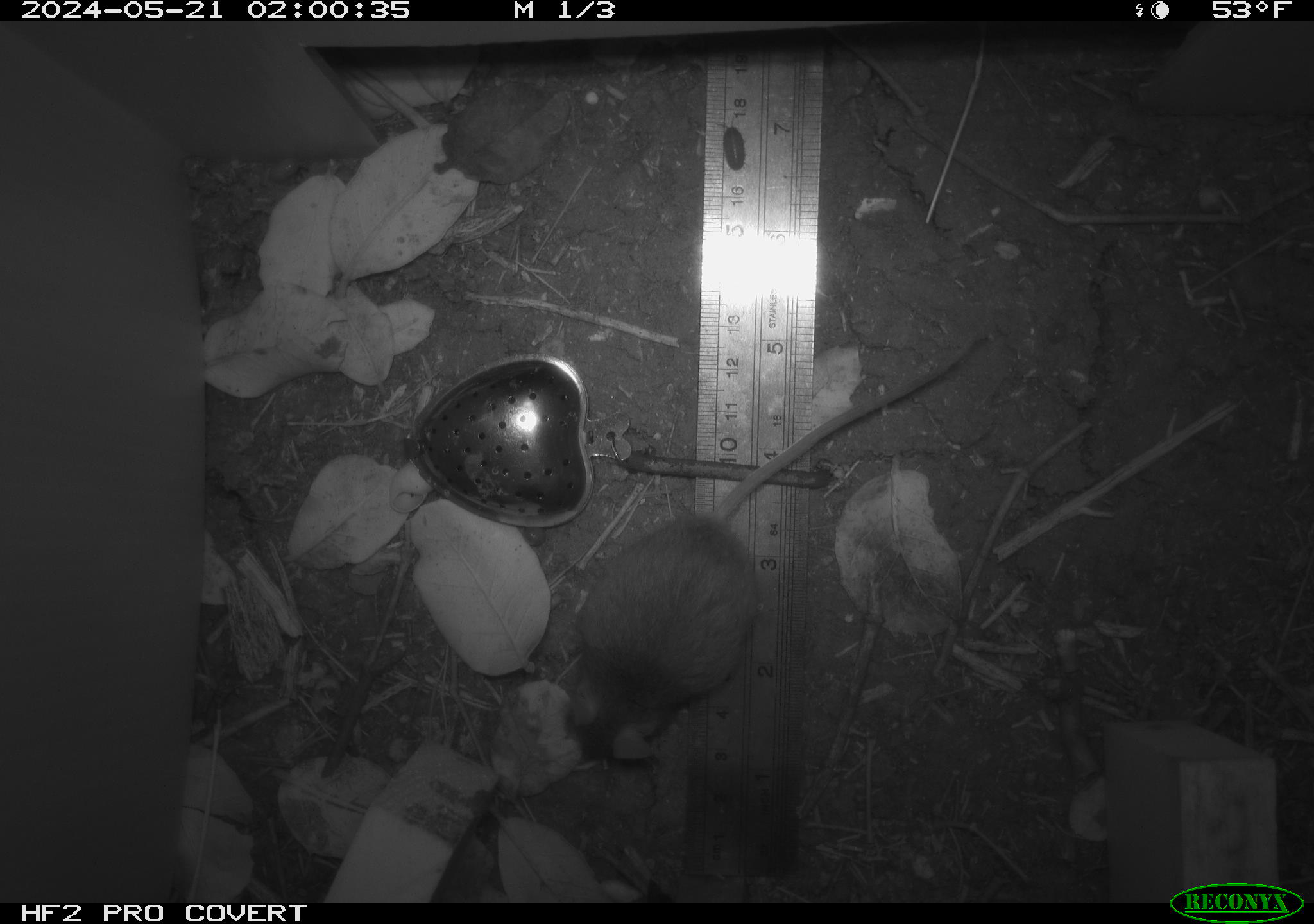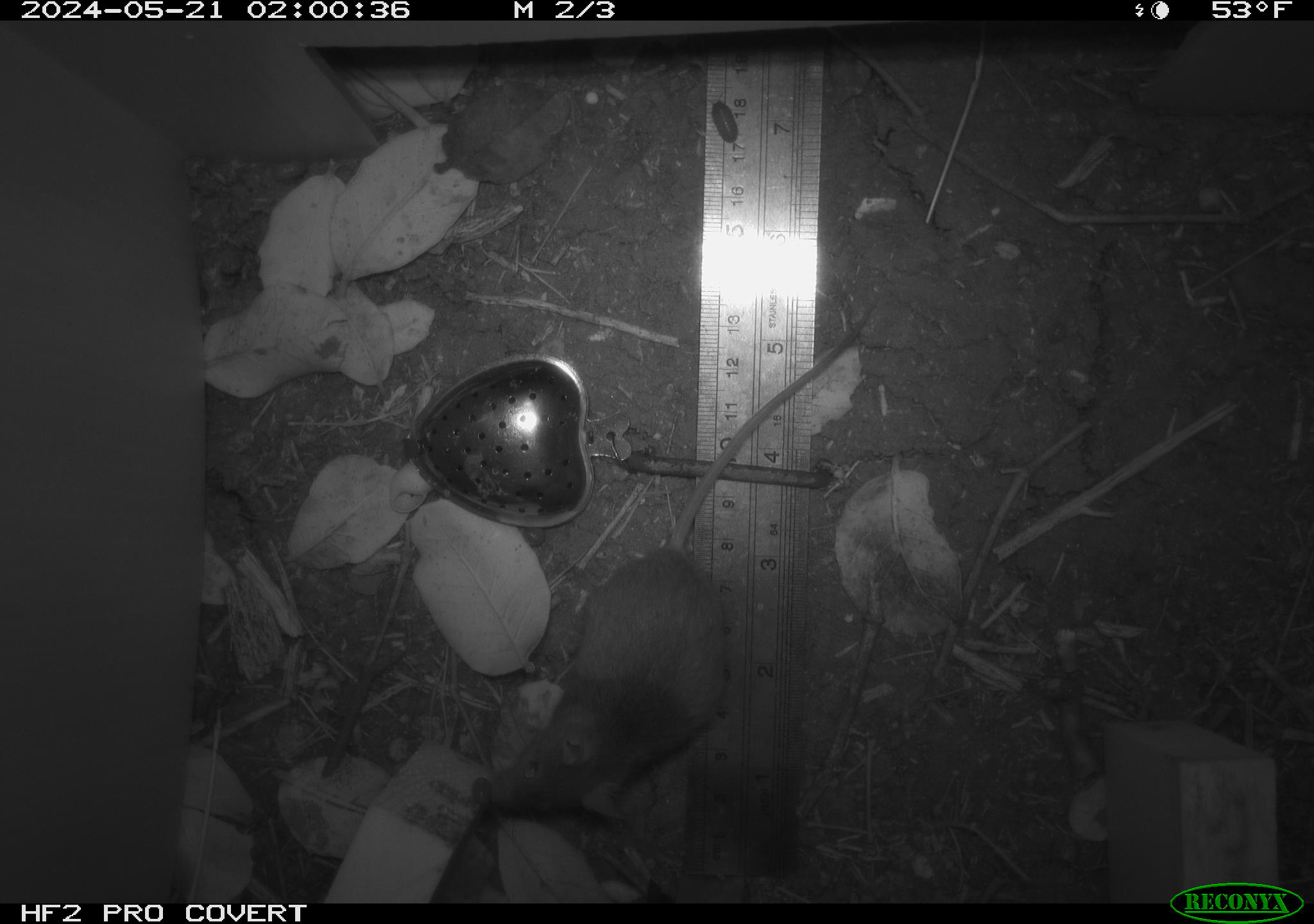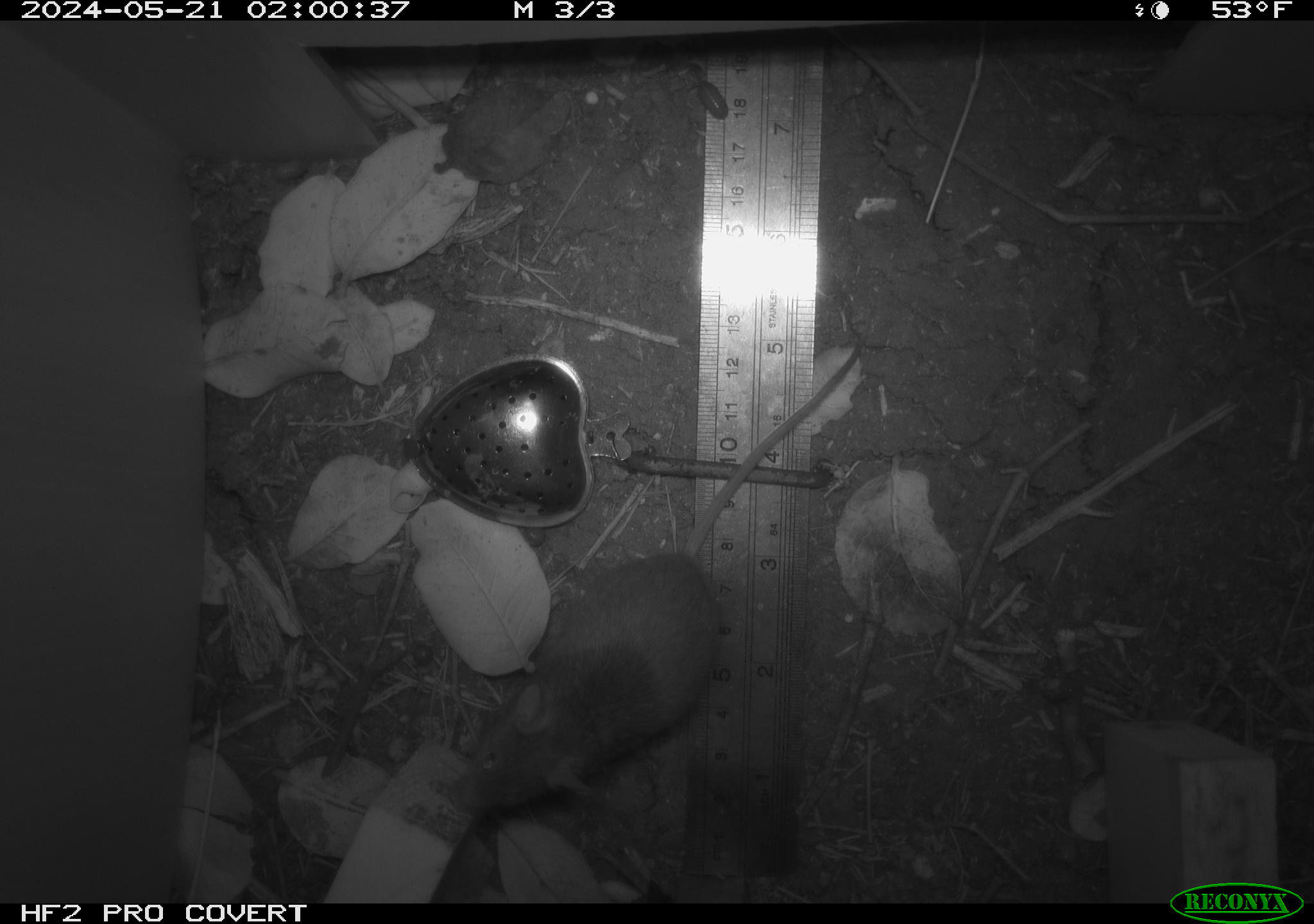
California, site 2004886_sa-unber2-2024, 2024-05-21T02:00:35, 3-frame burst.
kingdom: Animalia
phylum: Chordata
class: Mammalia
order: Rodentia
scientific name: Rodentia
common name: mouse species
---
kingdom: Animalia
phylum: Arthropoda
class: Malacostraca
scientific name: Malacostraca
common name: amphipods, crabs, isopods, krill, lobsters and shrimps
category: malacostracan